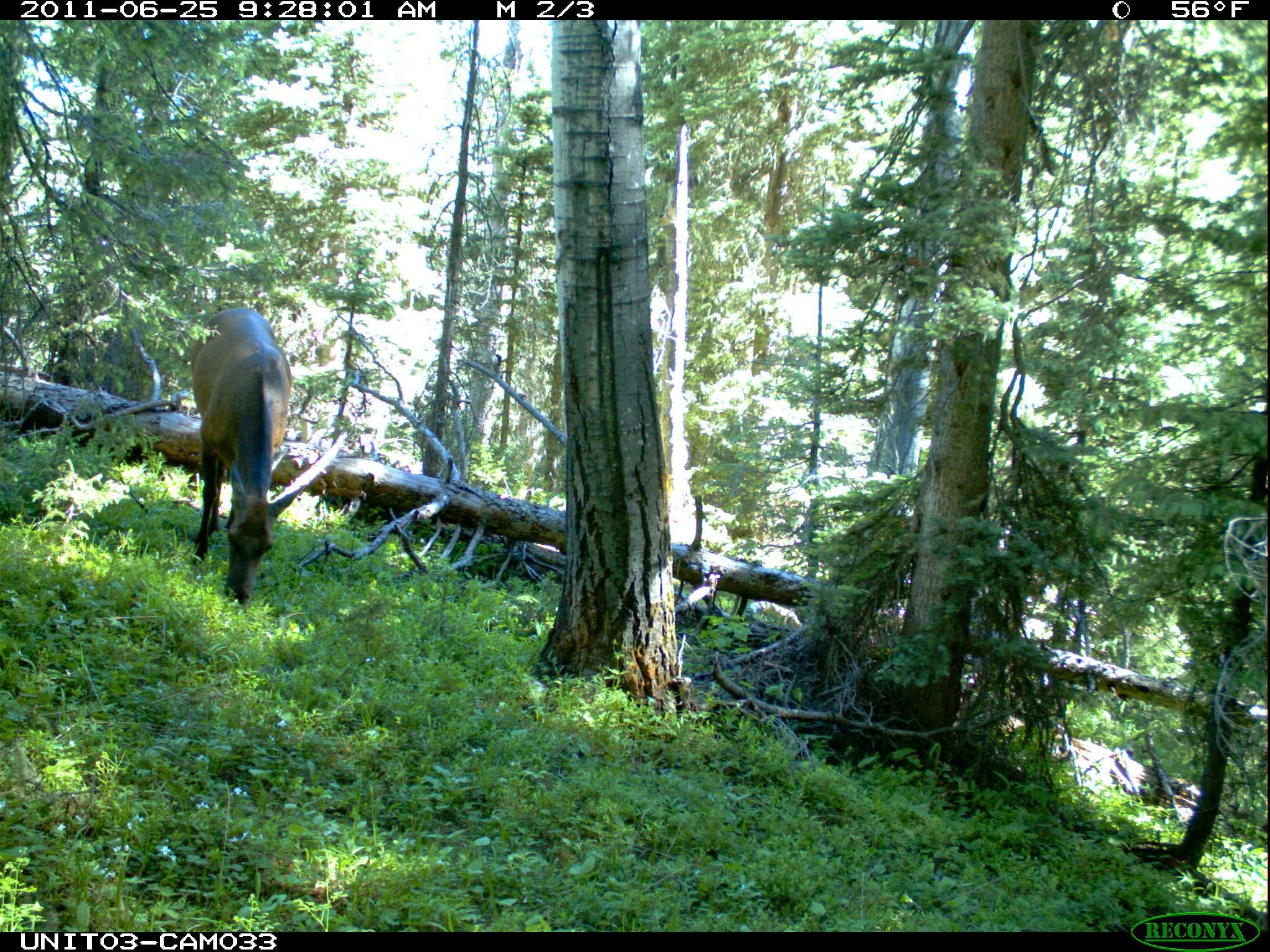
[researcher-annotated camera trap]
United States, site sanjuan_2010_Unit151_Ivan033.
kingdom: Animalia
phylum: Chordata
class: Mammalia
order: Artiodactyla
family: Cervidae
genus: Cervus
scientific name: Cervus elaphus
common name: red deer